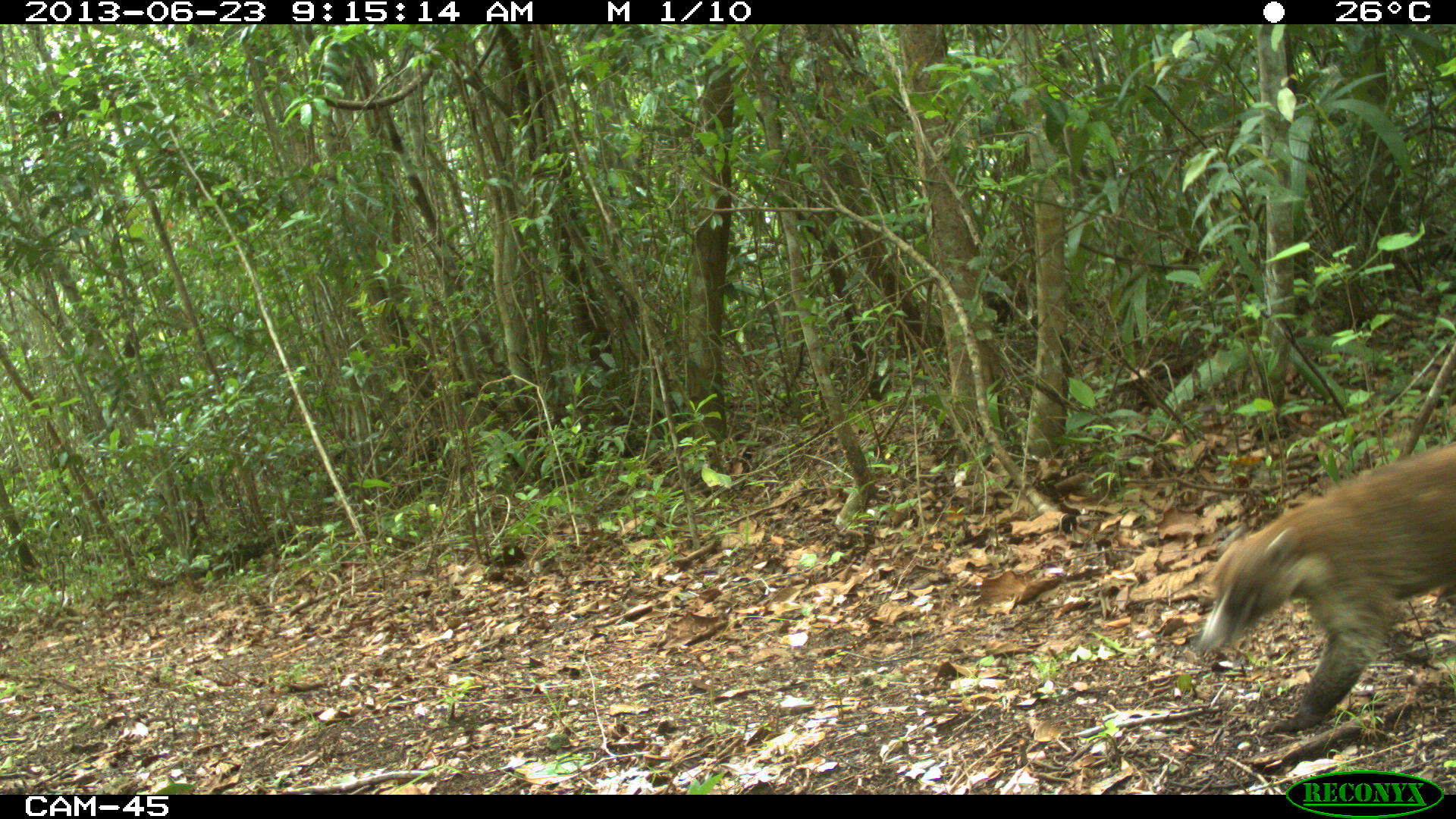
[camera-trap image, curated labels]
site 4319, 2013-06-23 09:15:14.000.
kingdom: Animalia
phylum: Chordata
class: Mammalia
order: Carnivora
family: Procyonidae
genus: Nasua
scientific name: Nasua narica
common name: white-nosed coati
Nasua narica (white-nosed coati), count 1.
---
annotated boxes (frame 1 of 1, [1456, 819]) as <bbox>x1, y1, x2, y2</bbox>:
nasua narica: <bbox>1197, 441, 1454, 734</bbox>